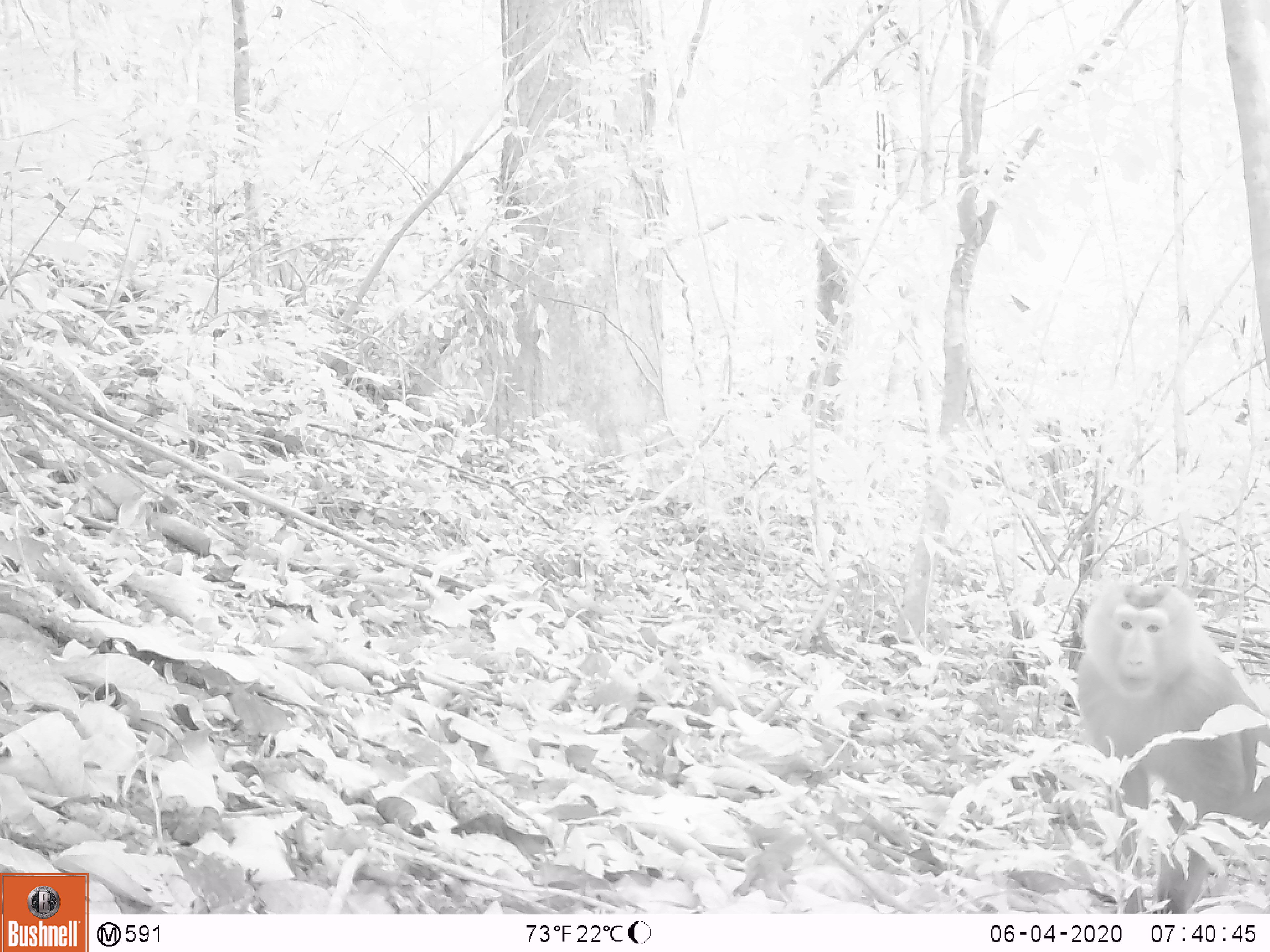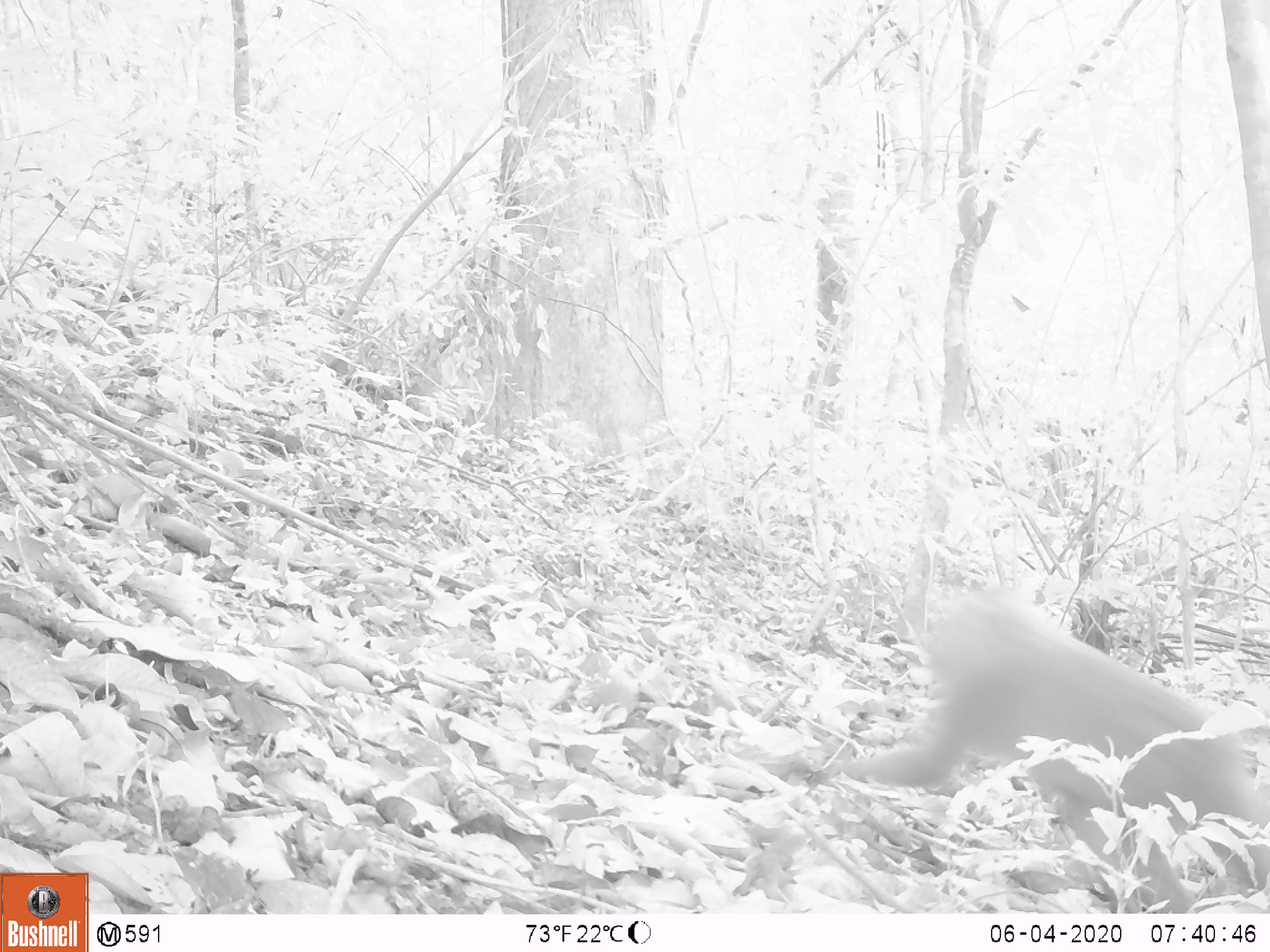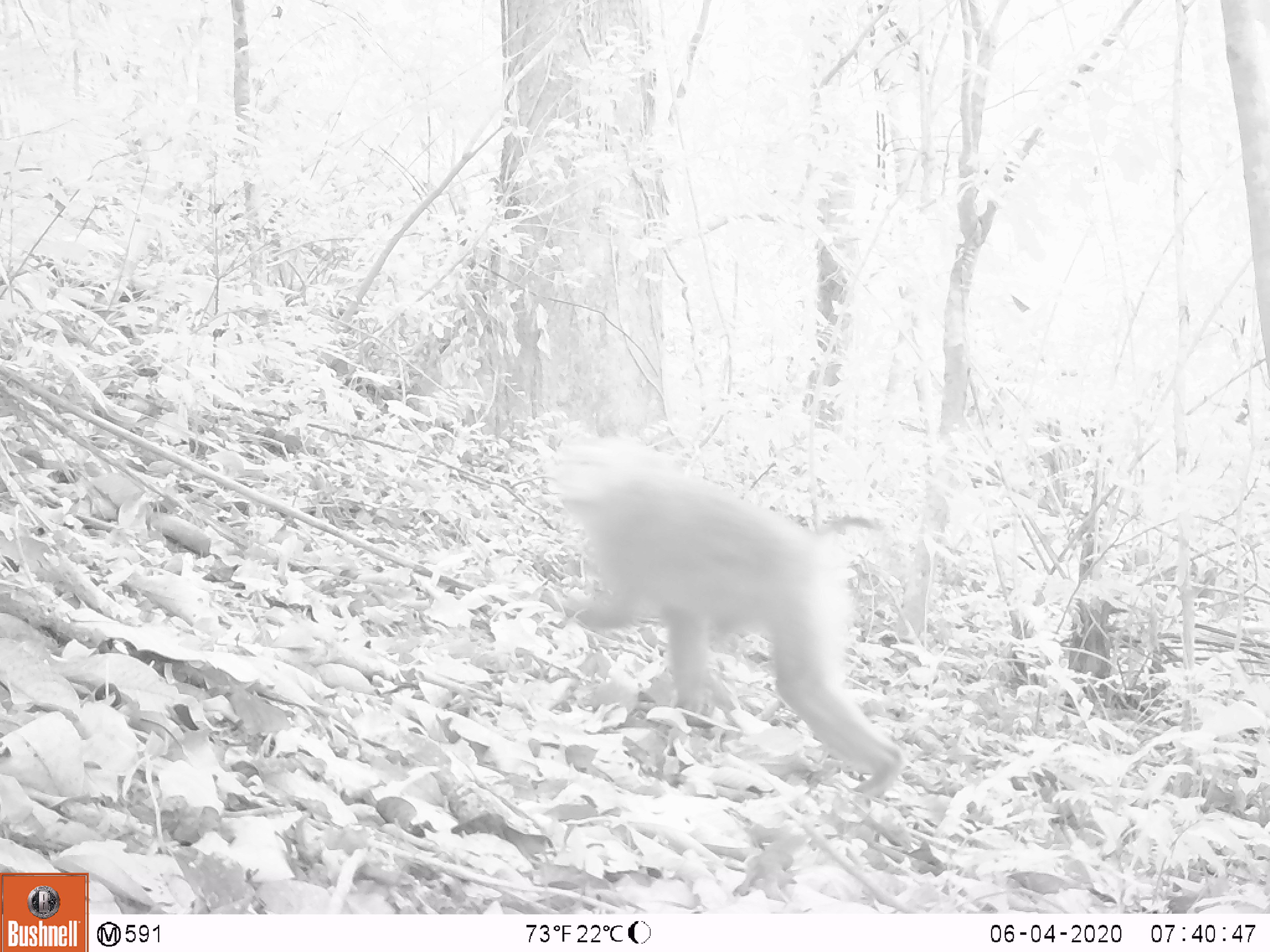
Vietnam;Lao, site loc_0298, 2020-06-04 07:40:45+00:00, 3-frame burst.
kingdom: Animalia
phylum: Chordata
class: Mammalia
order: Primates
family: Cercopithecidae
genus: Macaca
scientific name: Macaca nemestrina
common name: pig-tailed macaque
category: pig tailed macaque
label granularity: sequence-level